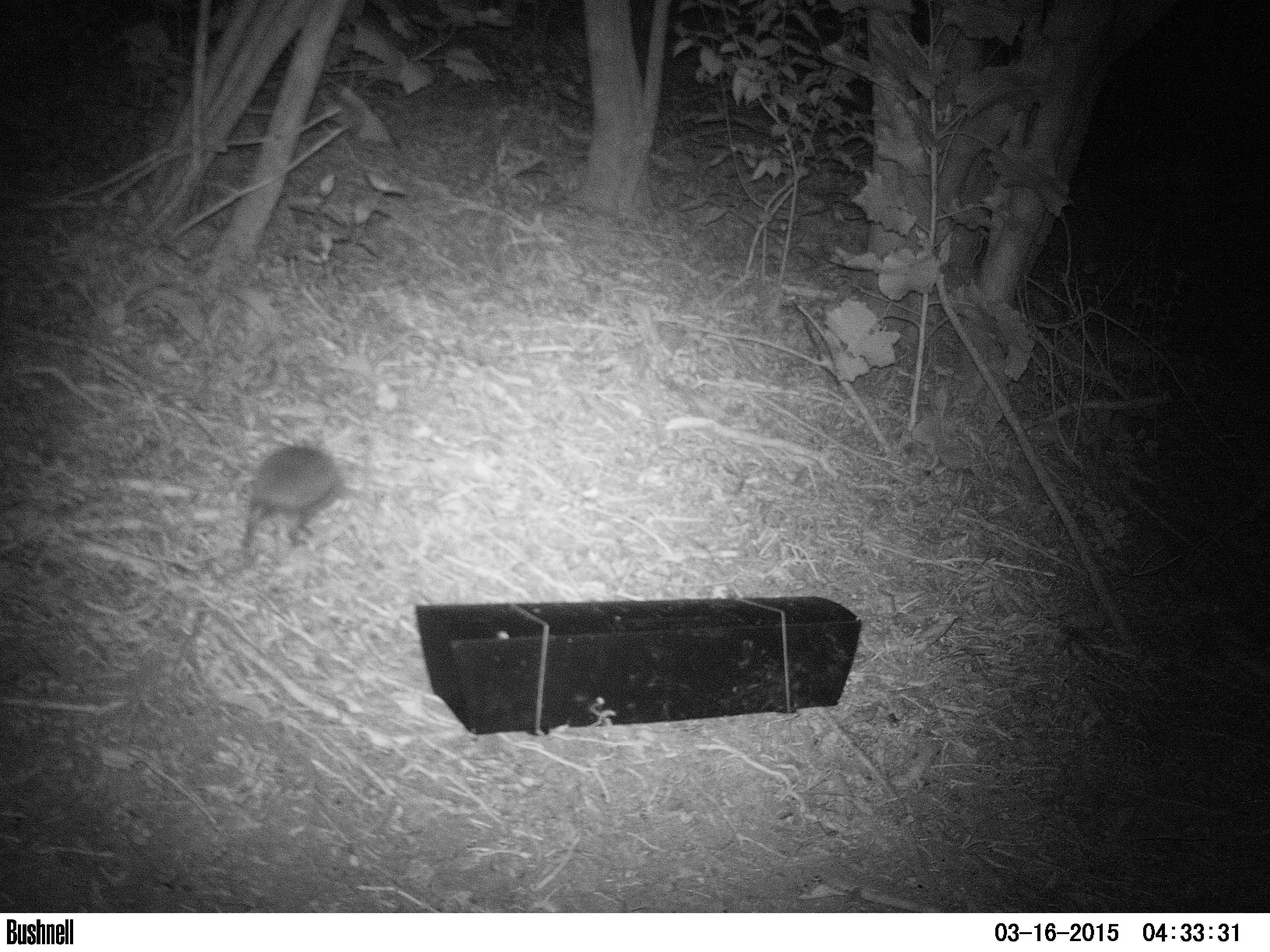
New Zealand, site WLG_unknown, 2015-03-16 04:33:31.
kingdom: Animalia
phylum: Chordata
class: Mammalia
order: Eulipotyphla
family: Erinaceidae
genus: Erinaceus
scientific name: Erinaceus europaeus europaeus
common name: european hedgehog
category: hedgehog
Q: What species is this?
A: Hedgehog (european hedgehog) (Erinaceus europaeus europaeus).